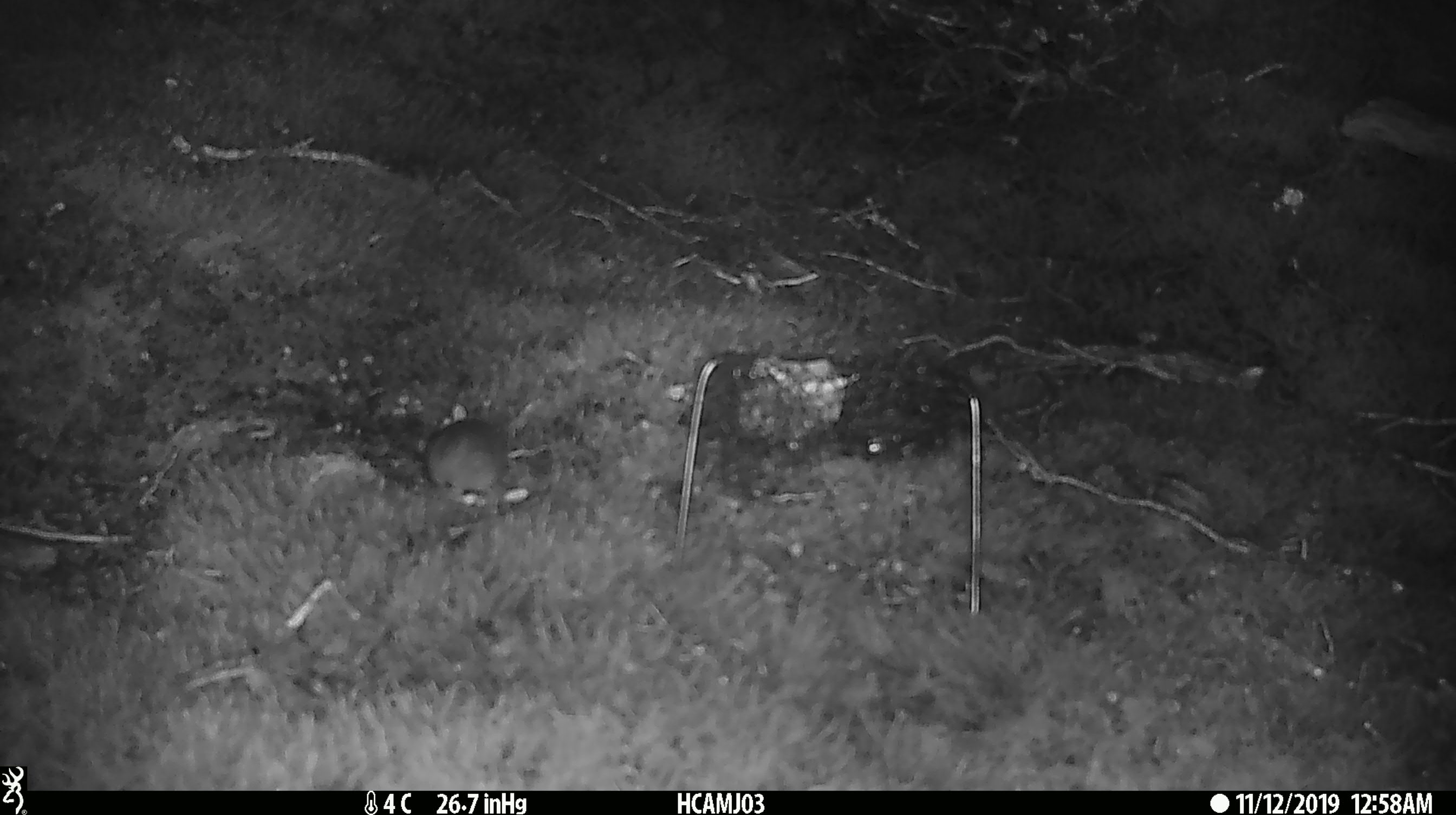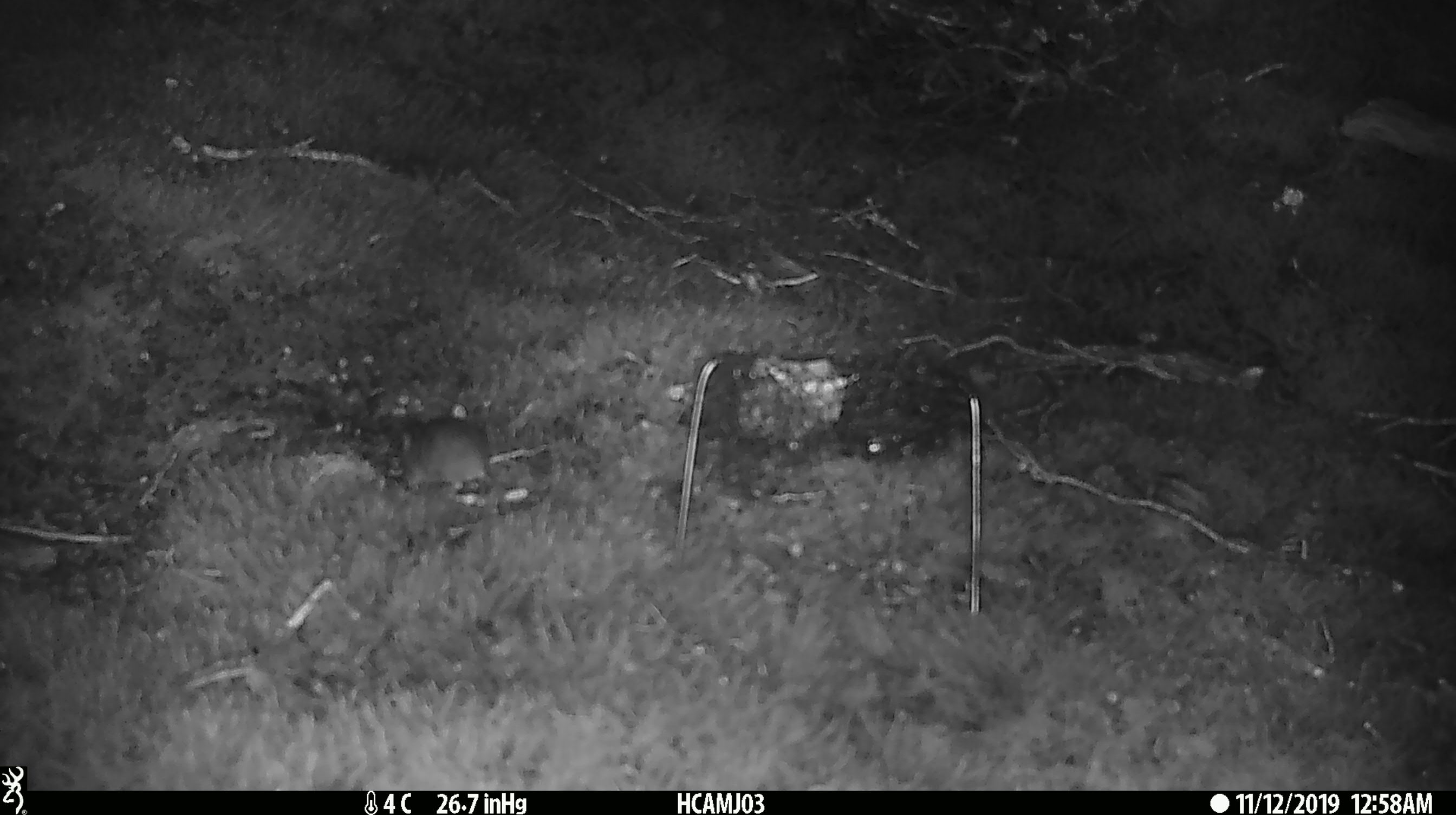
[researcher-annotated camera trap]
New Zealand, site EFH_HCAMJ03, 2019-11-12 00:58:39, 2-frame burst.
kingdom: Animalia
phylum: Chordata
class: Mammalia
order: Rodentia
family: Muridae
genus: Mus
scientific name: Mus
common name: mouse